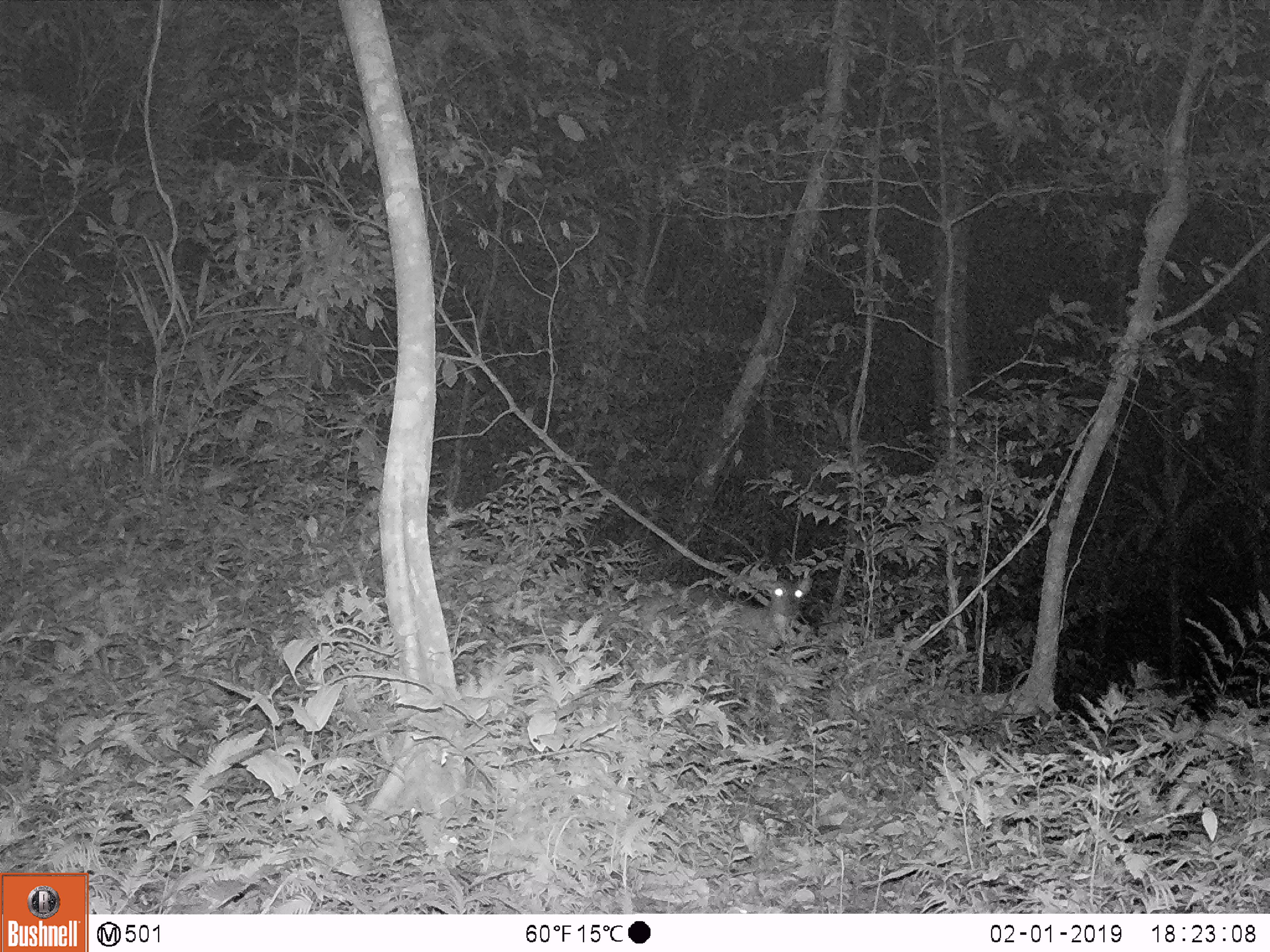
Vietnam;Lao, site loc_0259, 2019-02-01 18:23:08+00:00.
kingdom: Animalia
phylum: Chordata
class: Mammalia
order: Artiodactyla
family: Cervidae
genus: Muntiacus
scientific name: Muntiacus vuquangensis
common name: large-antlered muntjac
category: large antlered muntjac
Large antlered muntjac (large-antlered muntjac) (Muntiacus vuquangensis). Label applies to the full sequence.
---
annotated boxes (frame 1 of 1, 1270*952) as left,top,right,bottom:
large antlered muntjac: 637,577,813,655